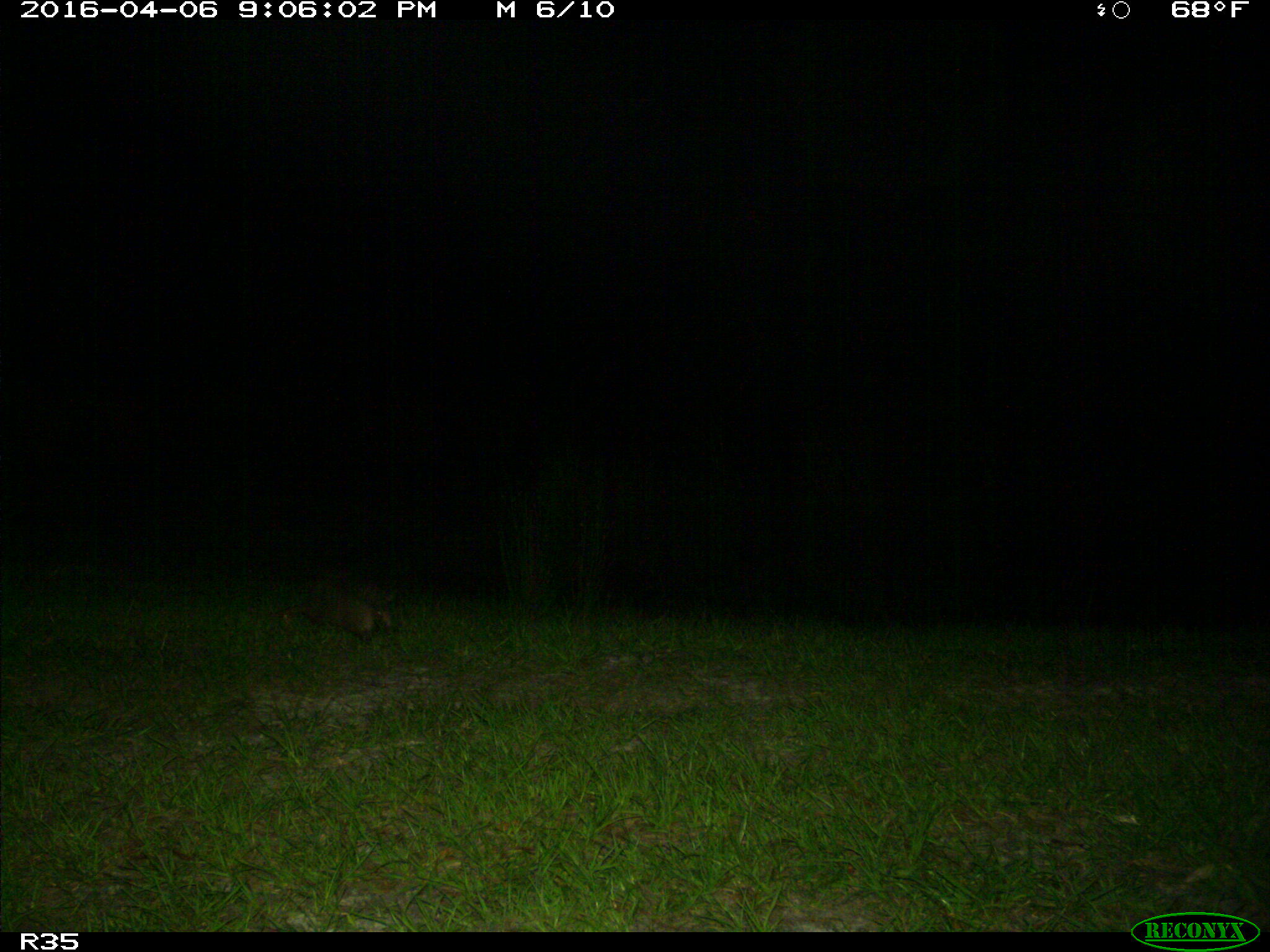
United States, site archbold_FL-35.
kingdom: Animalia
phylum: Chordata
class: Mammalia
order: Cingulata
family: Dasypodidae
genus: Dasypus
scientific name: Dasypus novemcinctus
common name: nine-banded armadillo